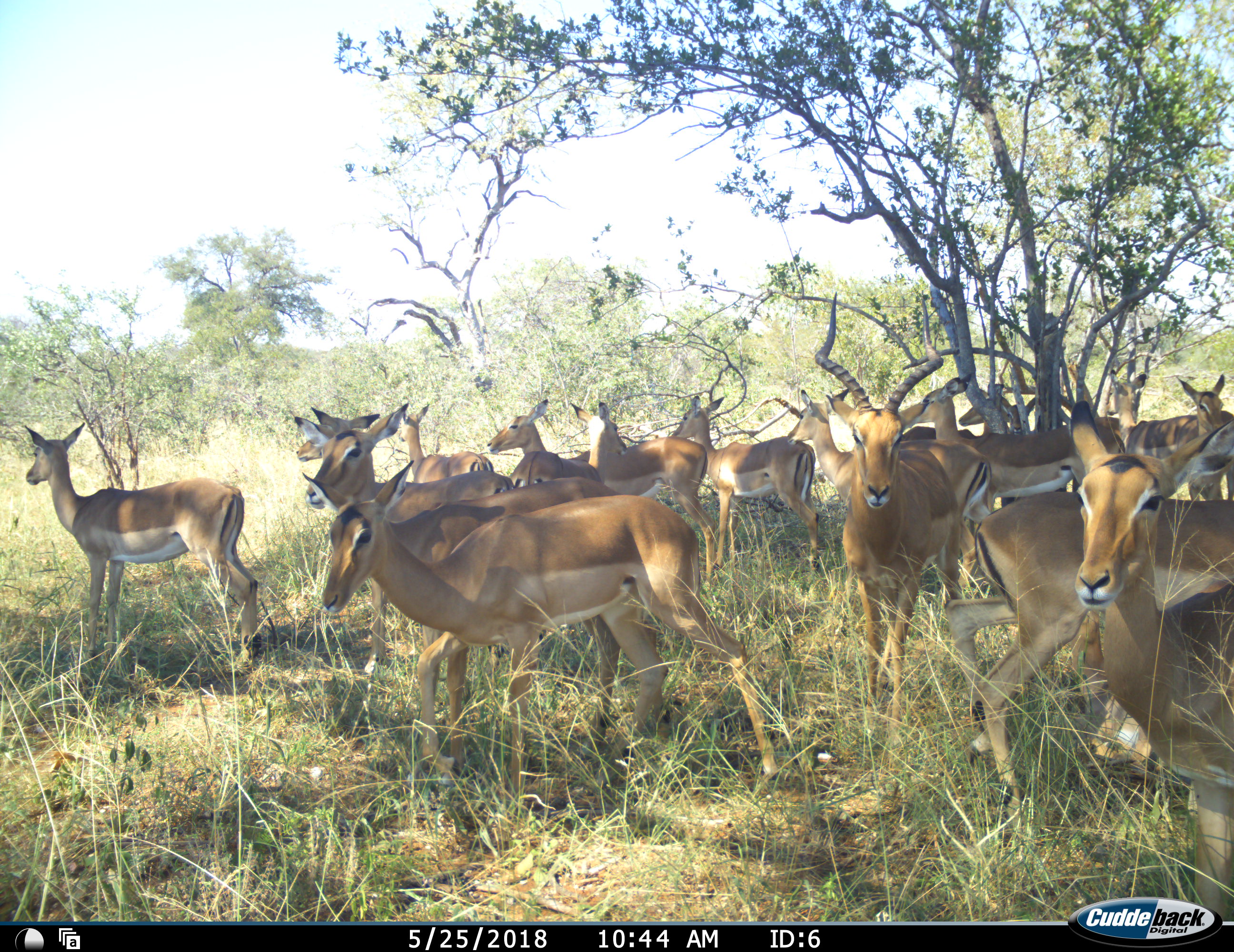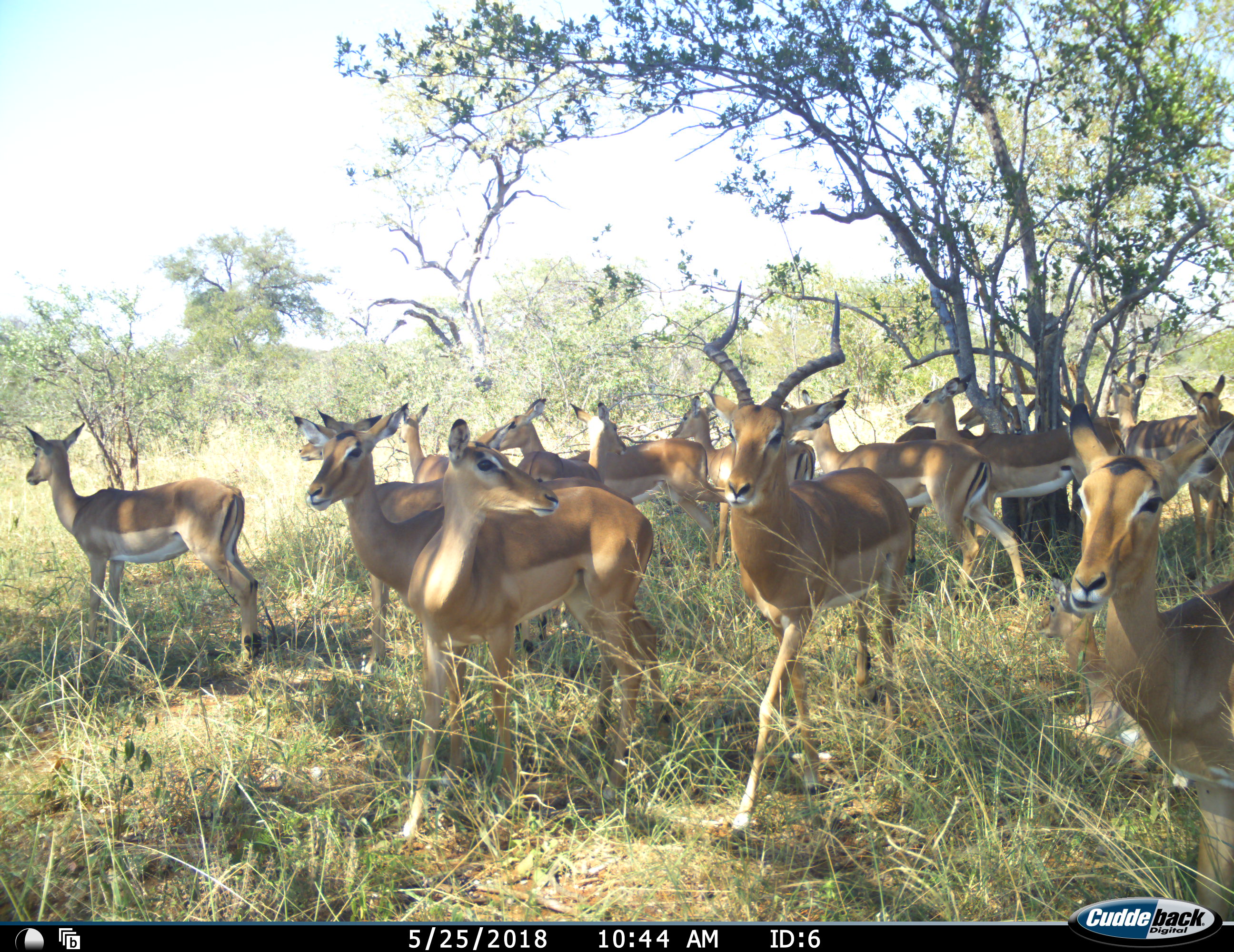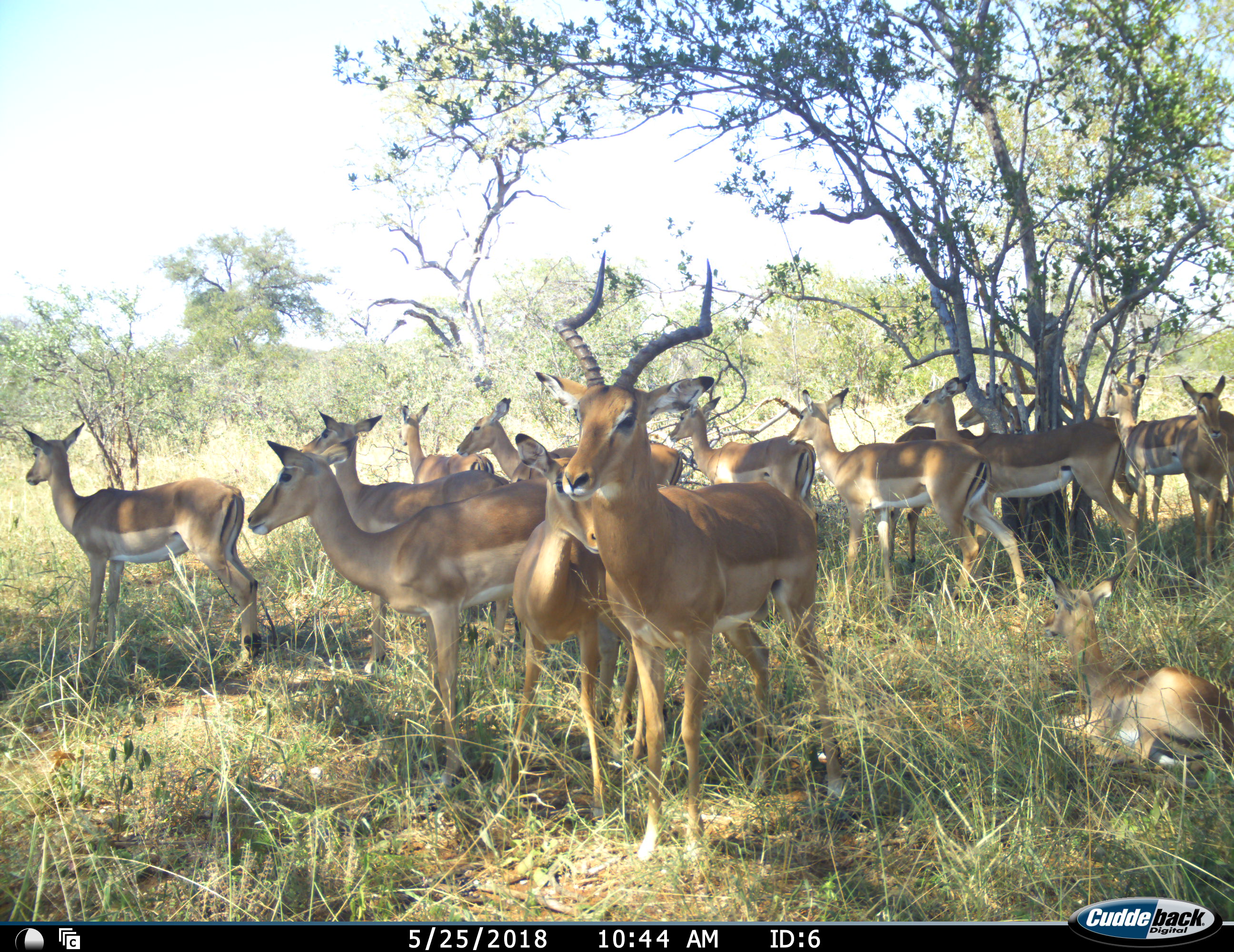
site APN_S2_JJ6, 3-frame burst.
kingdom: Animalia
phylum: Chordata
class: Mammalia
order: Artiodactyla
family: Bovidae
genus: Aepyceros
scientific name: Aepyceros melampus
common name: impala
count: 11-50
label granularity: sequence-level